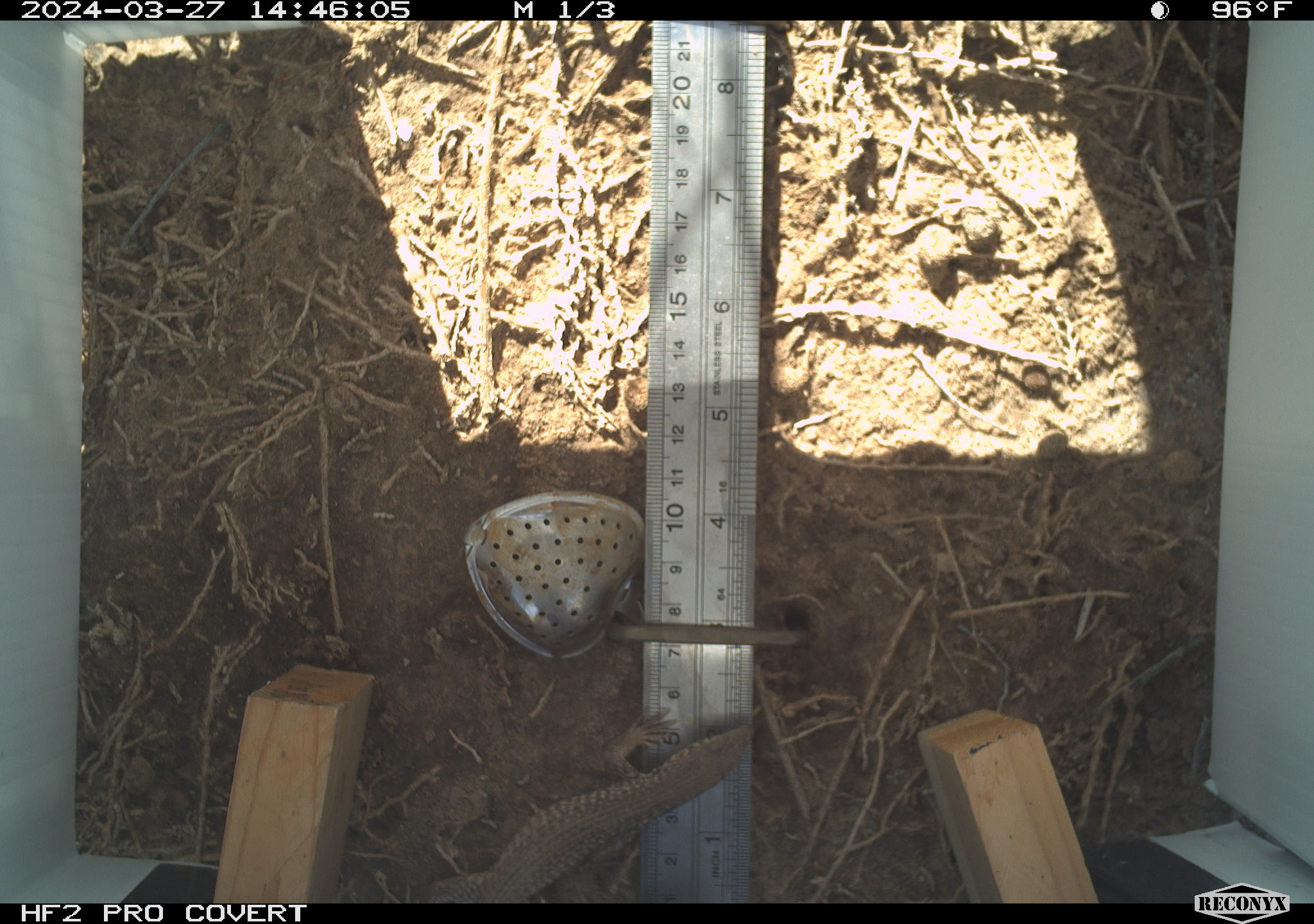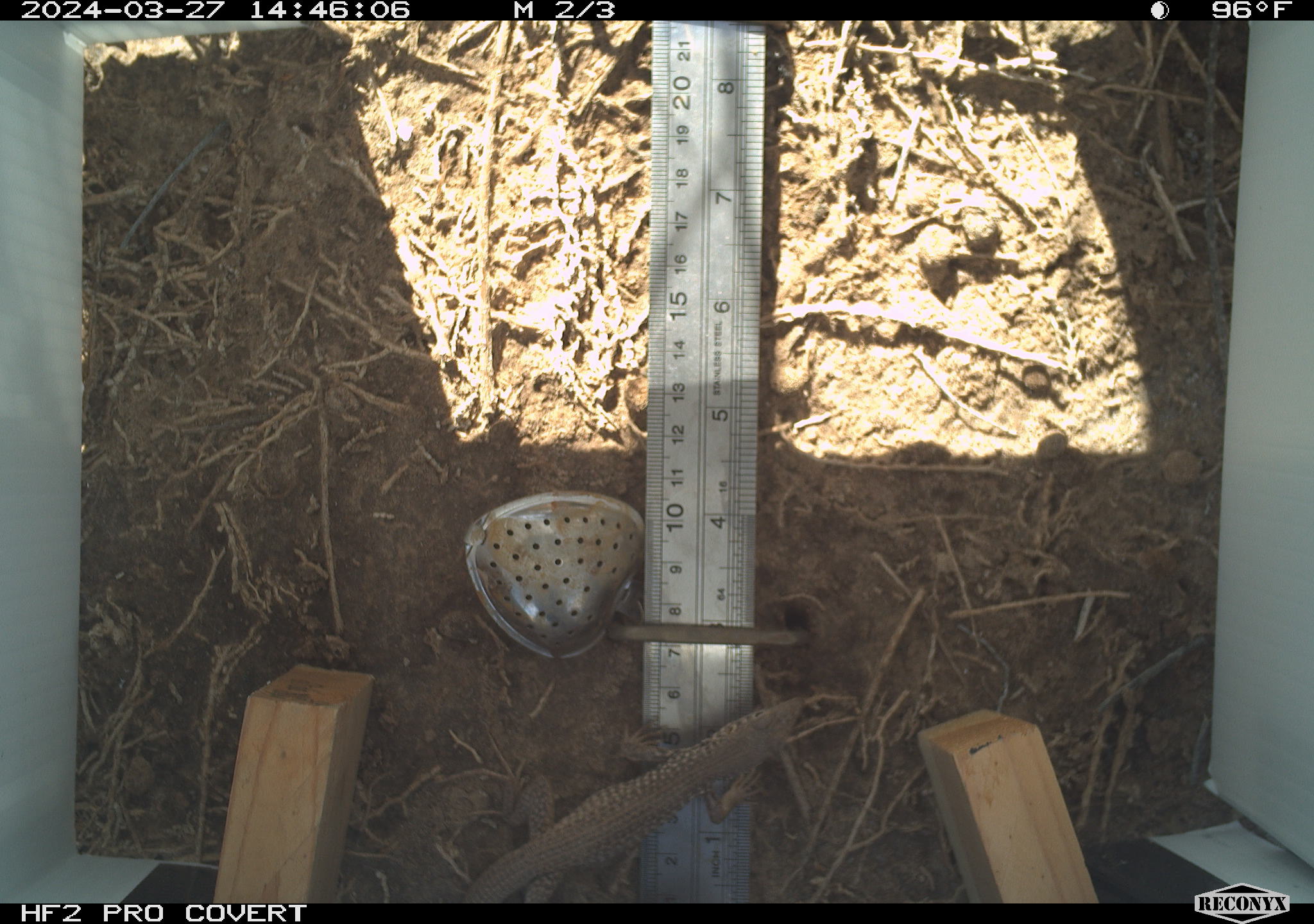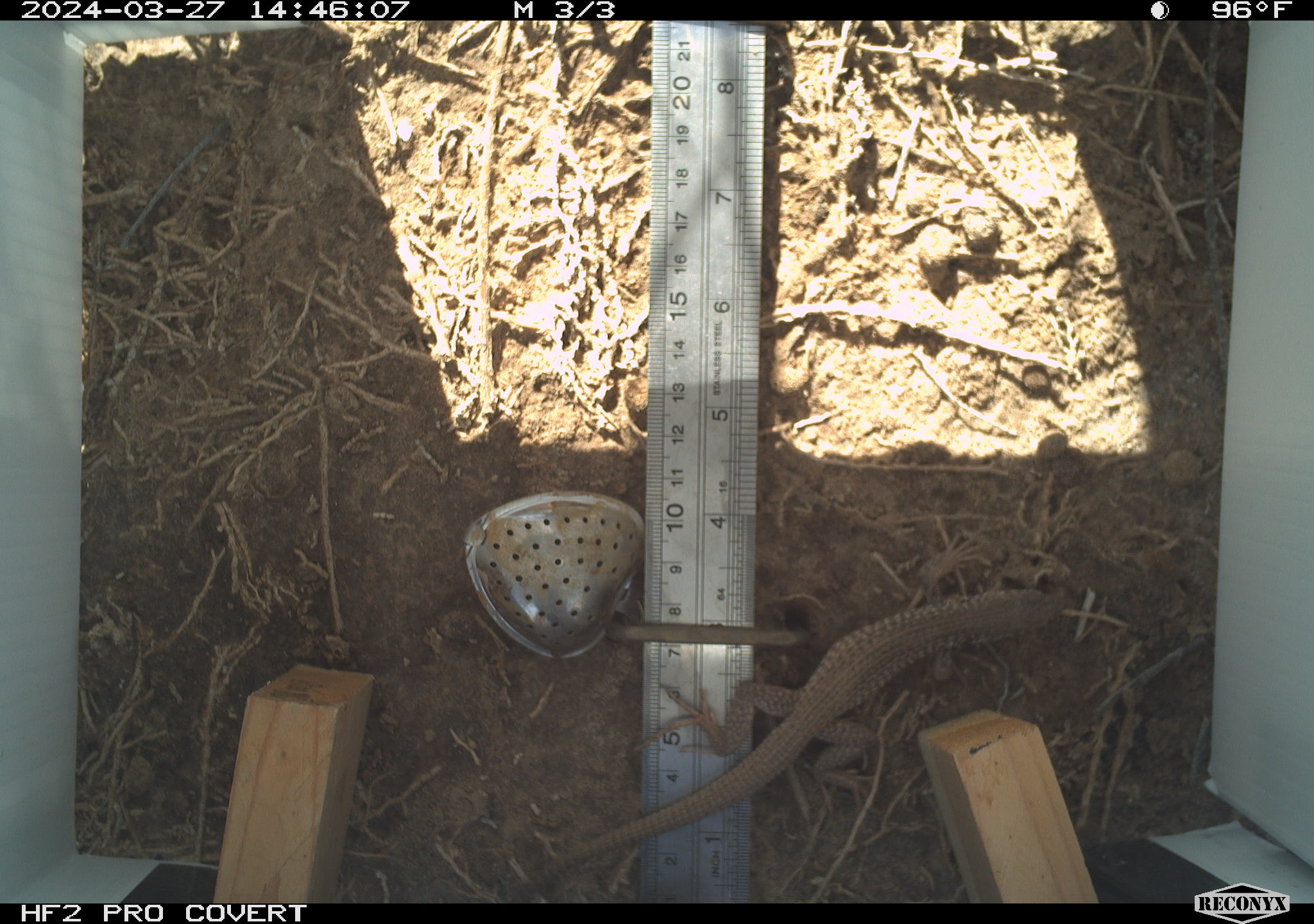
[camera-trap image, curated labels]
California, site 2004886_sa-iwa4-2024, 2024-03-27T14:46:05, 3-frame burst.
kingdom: Animalia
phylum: Chordata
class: Reptilia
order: Squamata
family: Teiidae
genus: Aspidoscelis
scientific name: Aspidoscelis tigris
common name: western whiptail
Western whiptail (Aspidoscelis tigris).